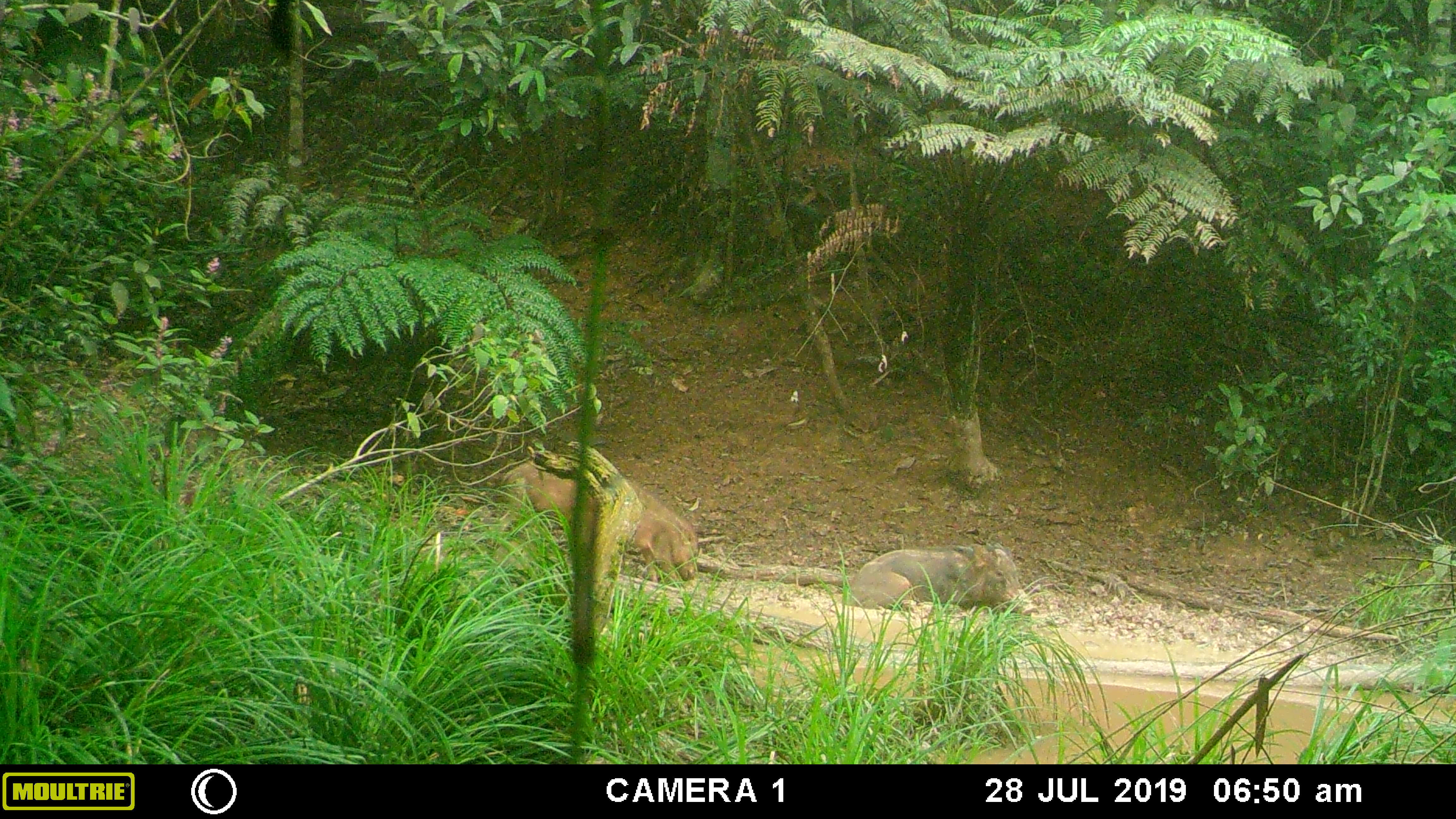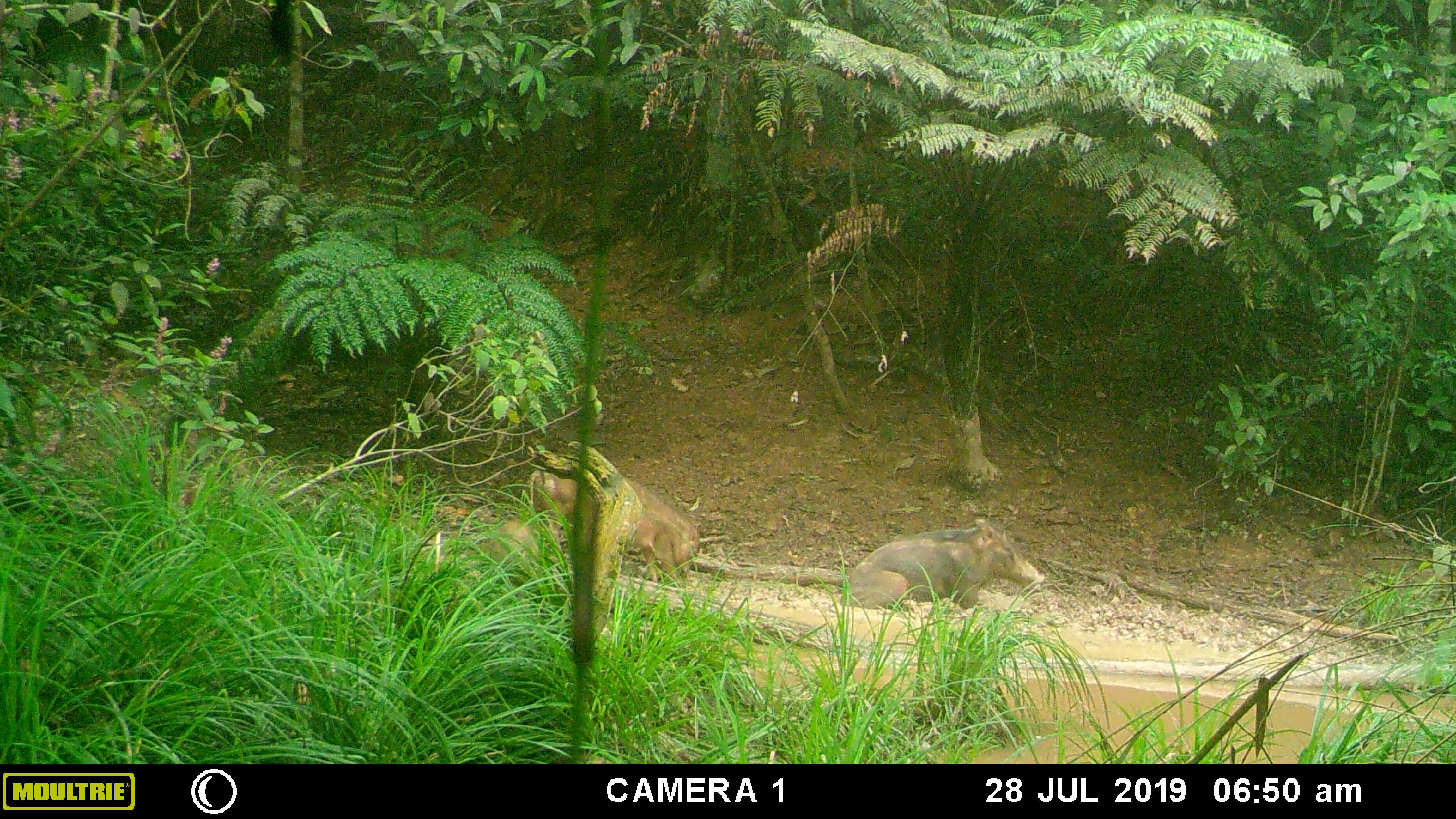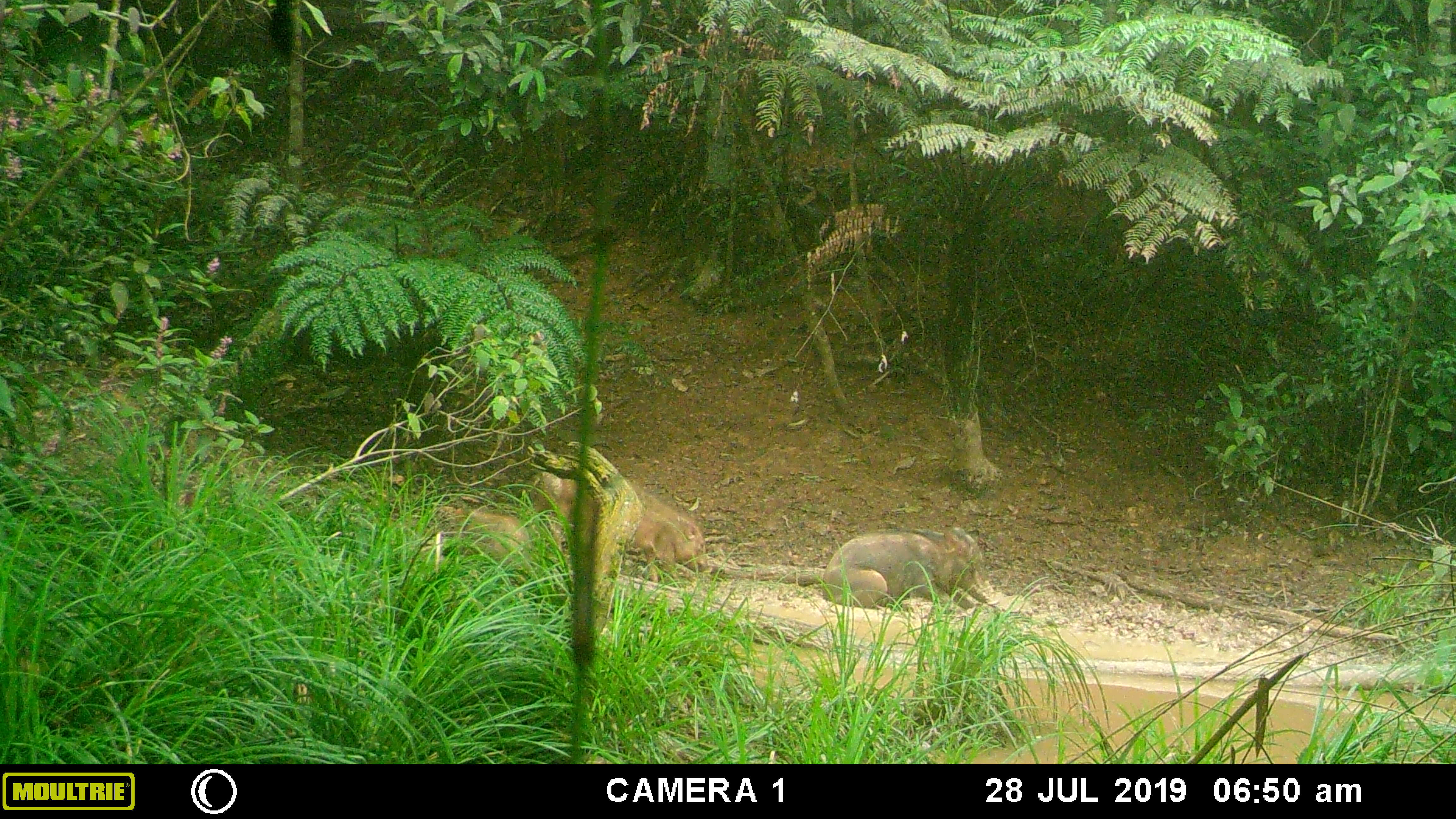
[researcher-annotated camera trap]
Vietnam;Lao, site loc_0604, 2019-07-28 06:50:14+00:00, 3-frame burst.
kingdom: Animalia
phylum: Chordata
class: Mammalia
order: Artiodactyla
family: Suidae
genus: Sus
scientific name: Sus scrofa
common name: eurasian wild pig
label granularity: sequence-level